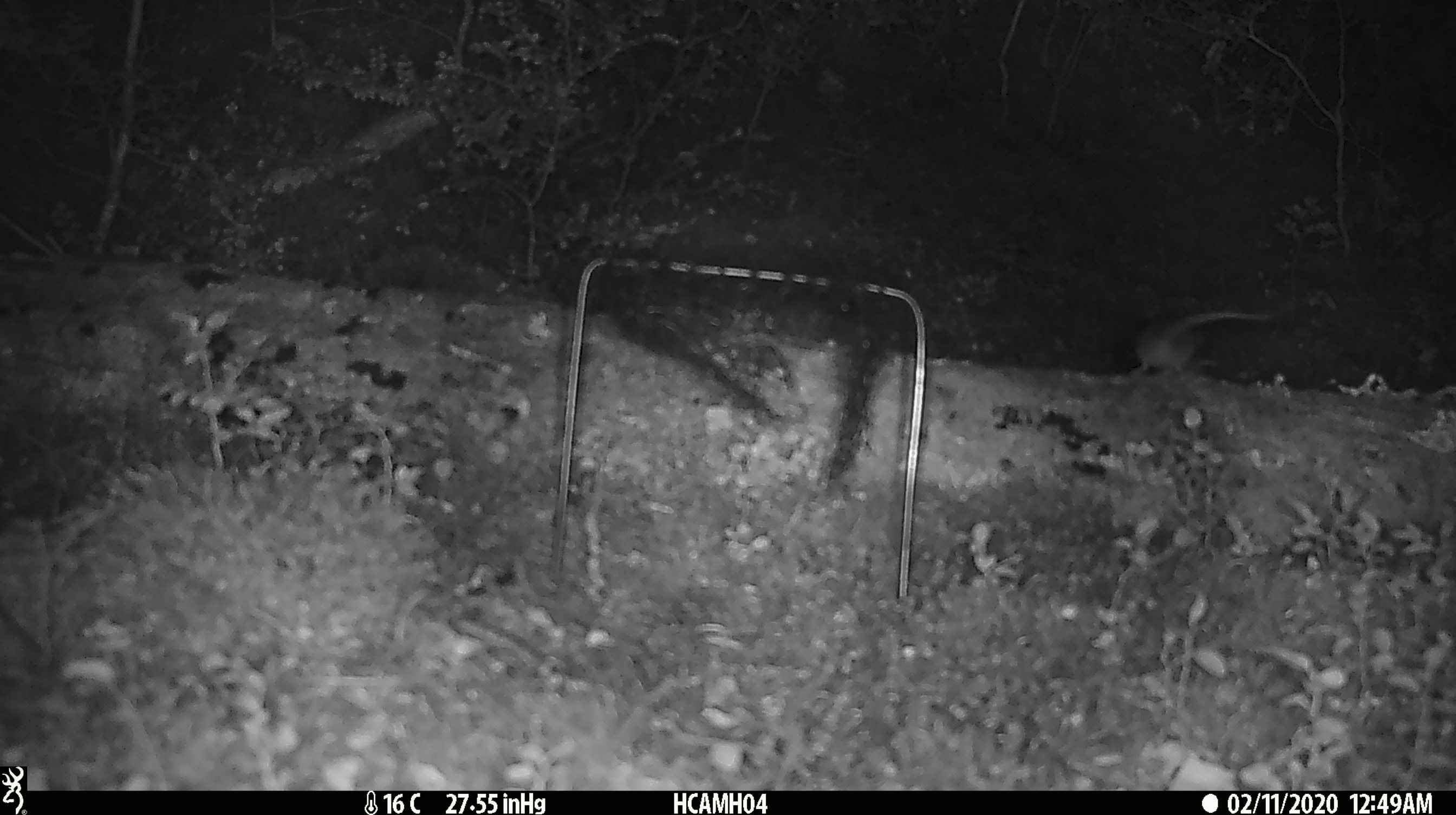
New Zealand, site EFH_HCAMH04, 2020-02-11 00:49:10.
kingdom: Animalia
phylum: Chordata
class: Mammalia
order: Rodentia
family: Muridae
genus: Mus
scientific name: Mus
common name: mouse